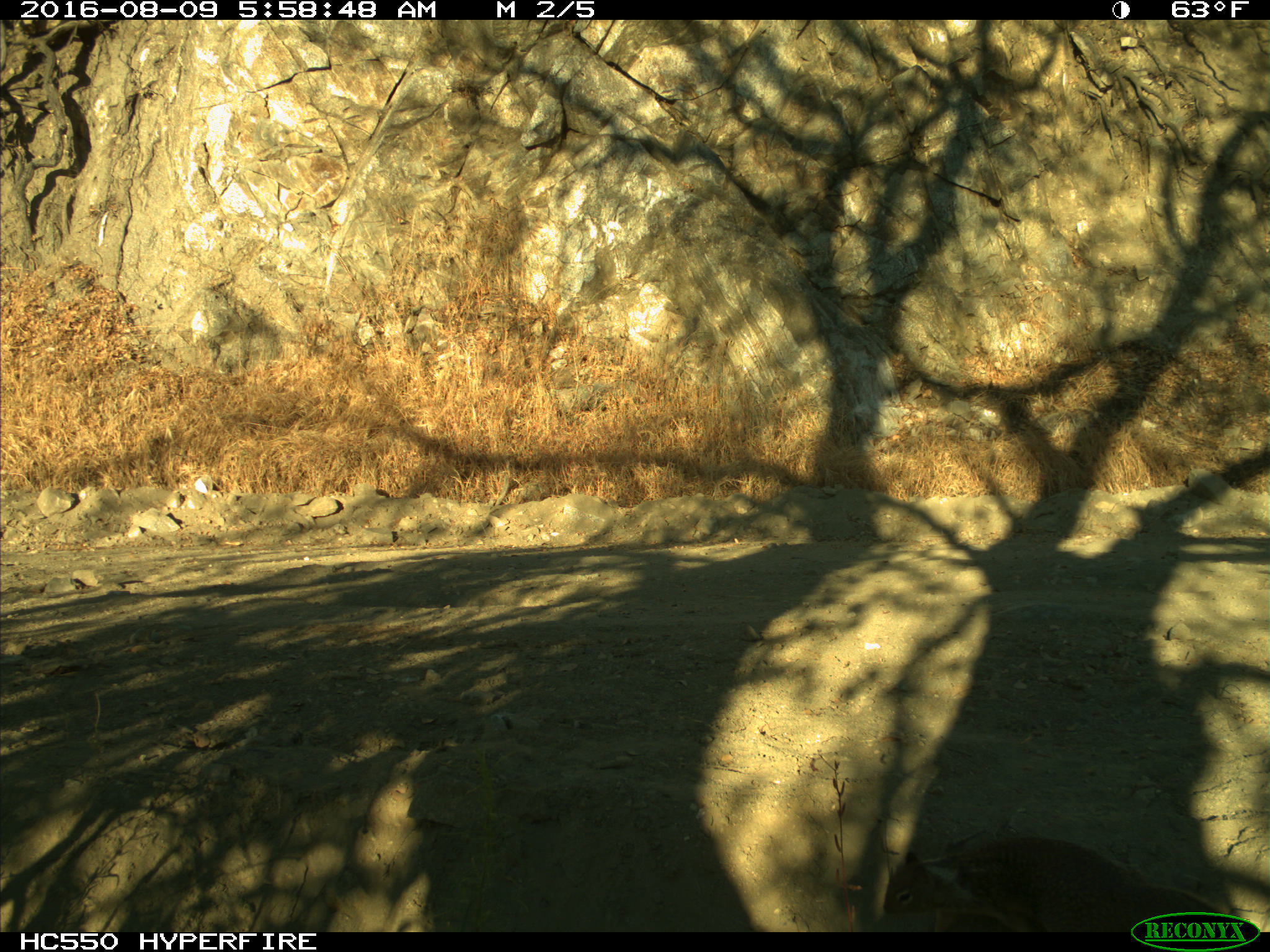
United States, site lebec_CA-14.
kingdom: Animalia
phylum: Chordata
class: Mammalia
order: Rodentia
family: Sciuridae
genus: Otospermophilus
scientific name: Otospermophilus beecheyi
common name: california ground squirrel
Otospermophilus beecheyi (california ground squirrel).